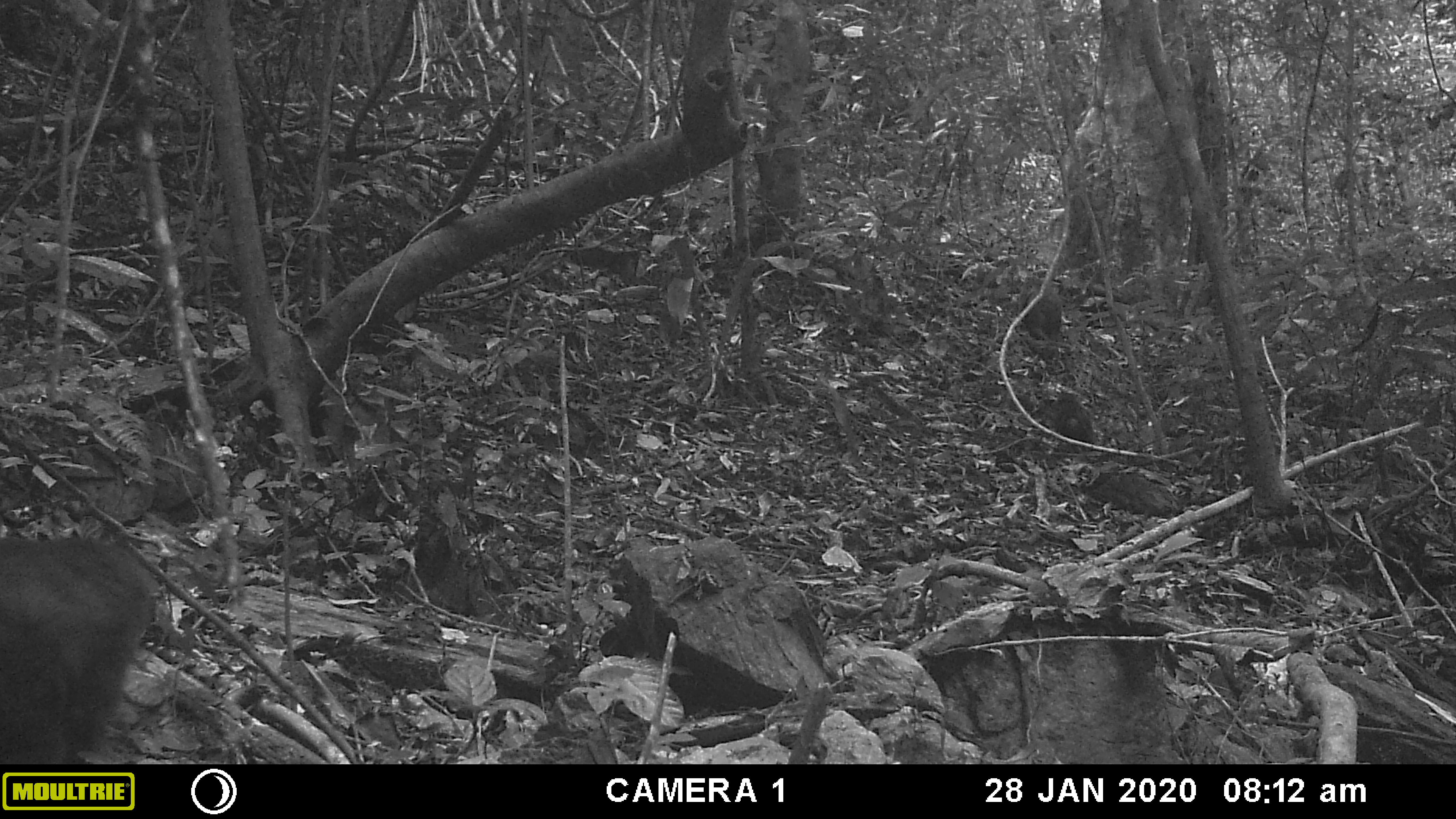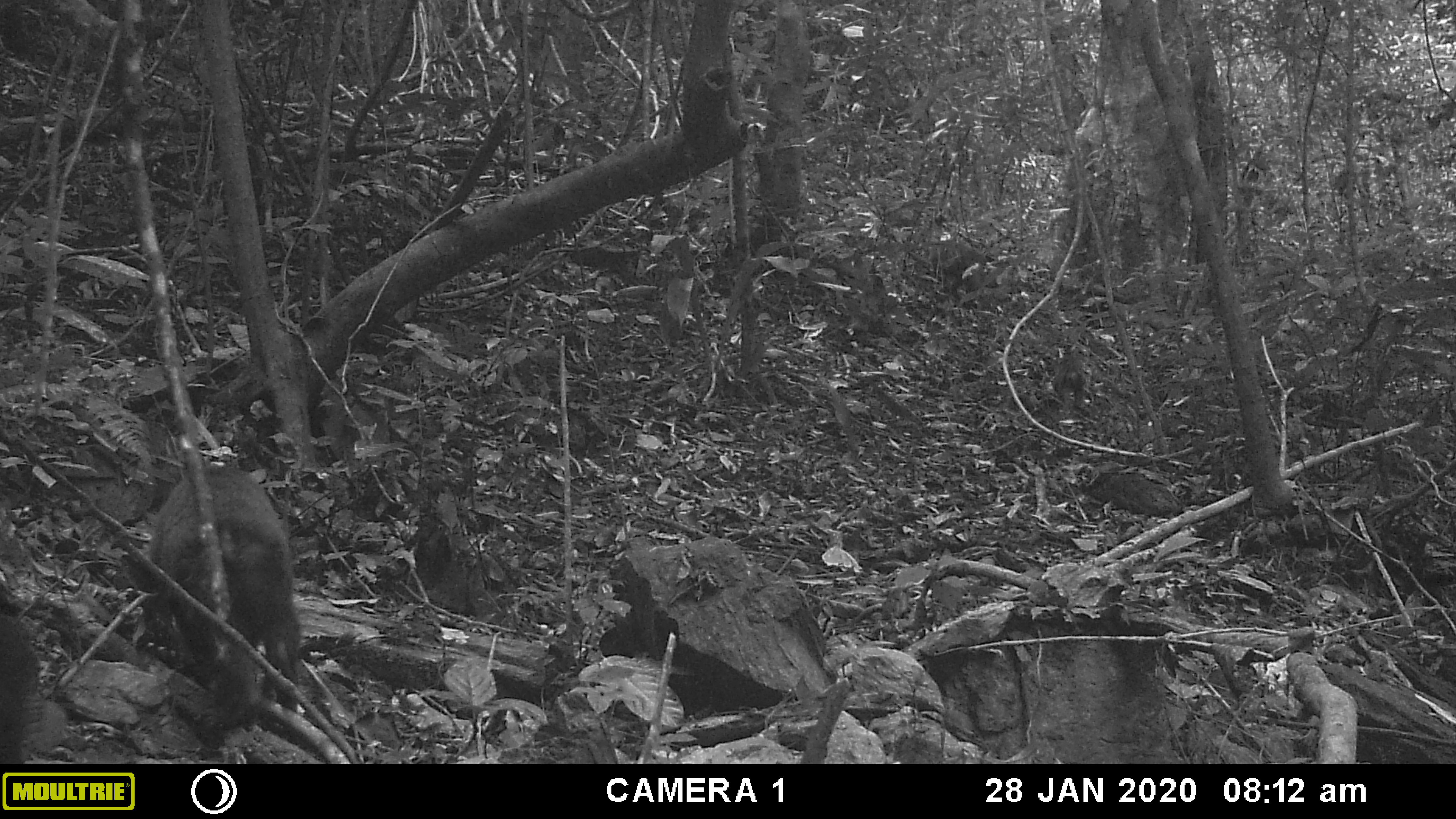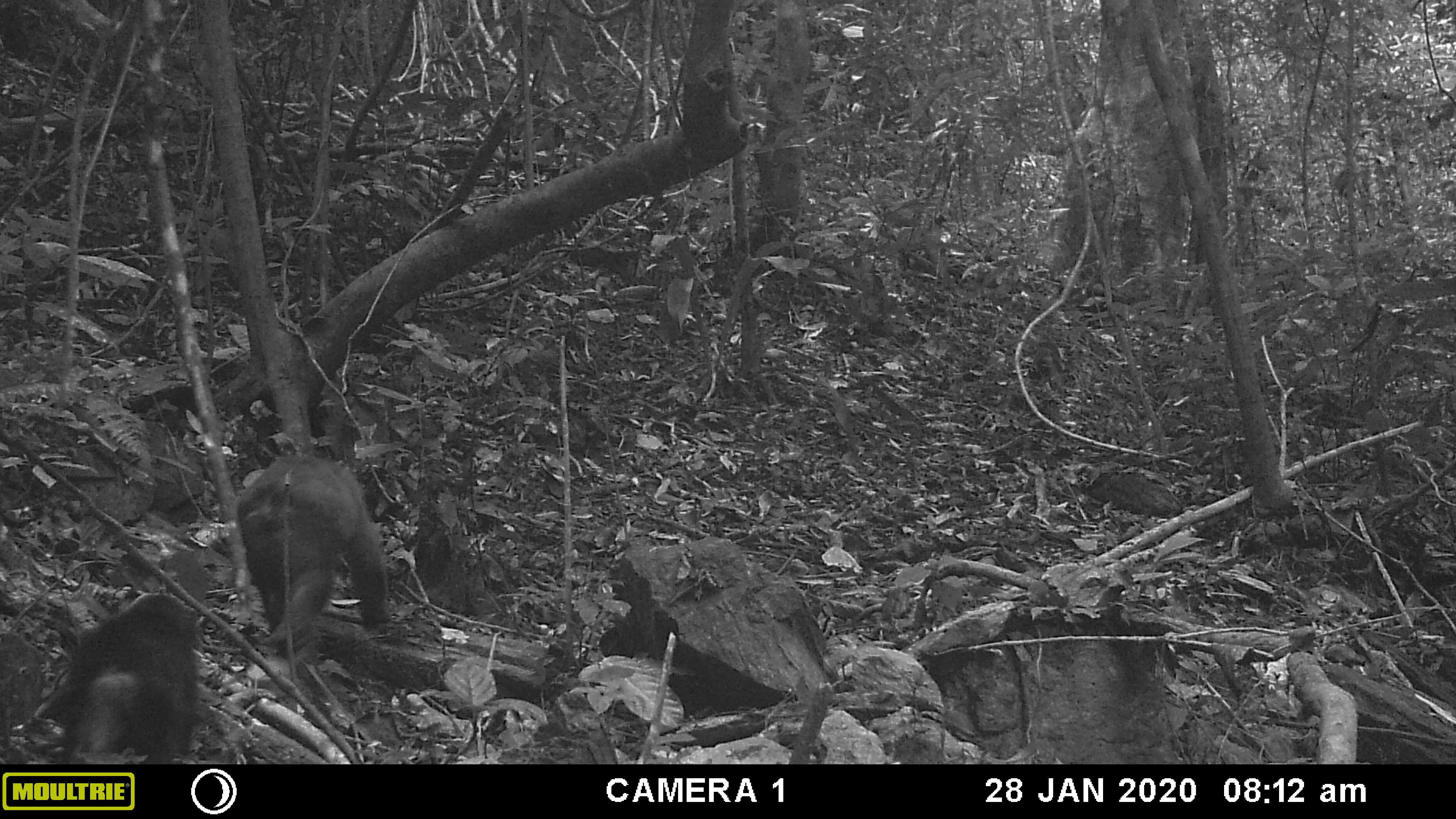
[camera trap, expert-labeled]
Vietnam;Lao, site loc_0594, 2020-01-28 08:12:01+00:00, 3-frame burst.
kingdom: Animalia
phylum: Chordata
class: Mammalia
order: Primates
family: Cercopithecidae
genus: Macaca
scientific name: Macaca arctoides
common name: stump-tailed macaque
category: stump tailed macaque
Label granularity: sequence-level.